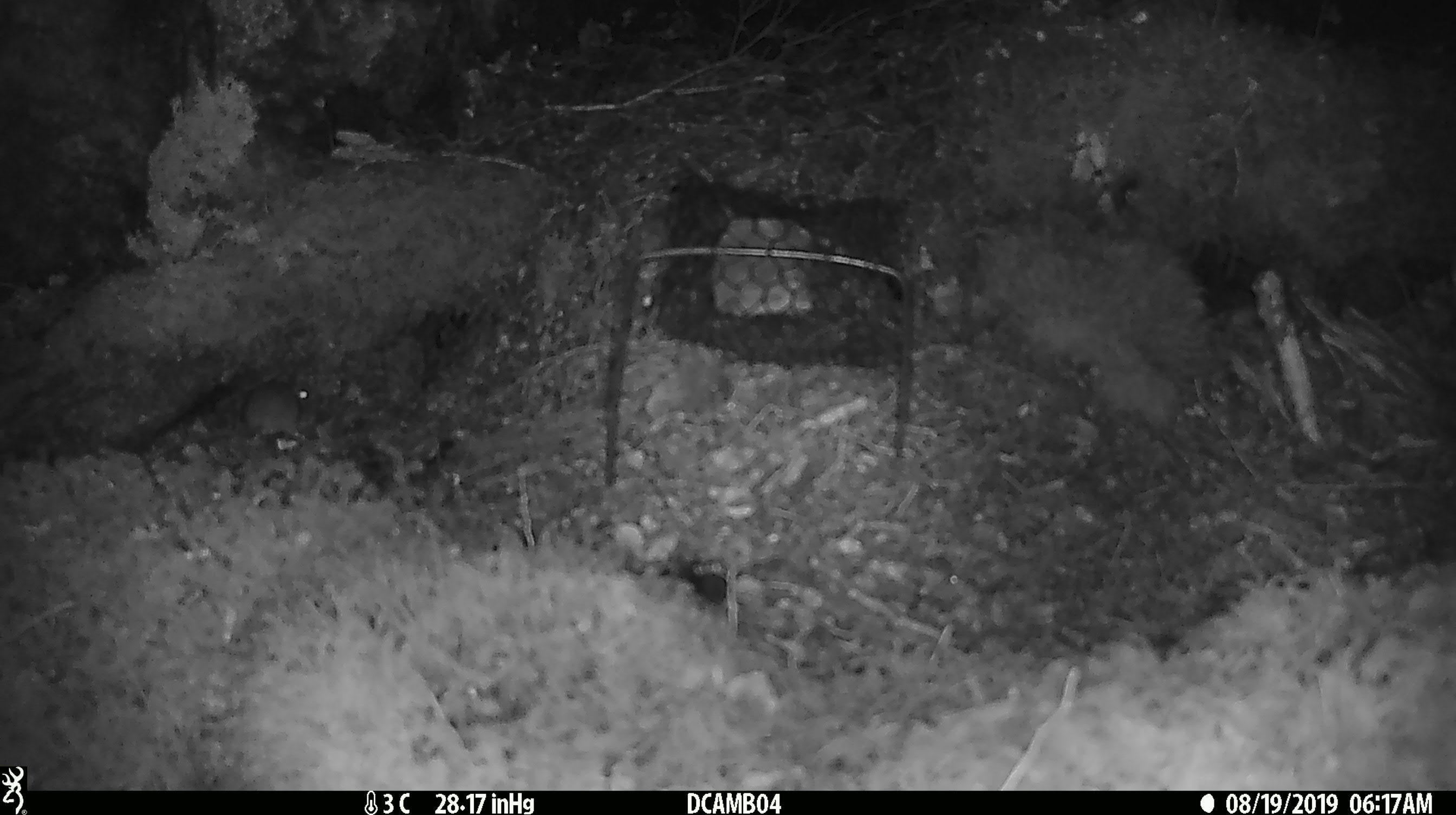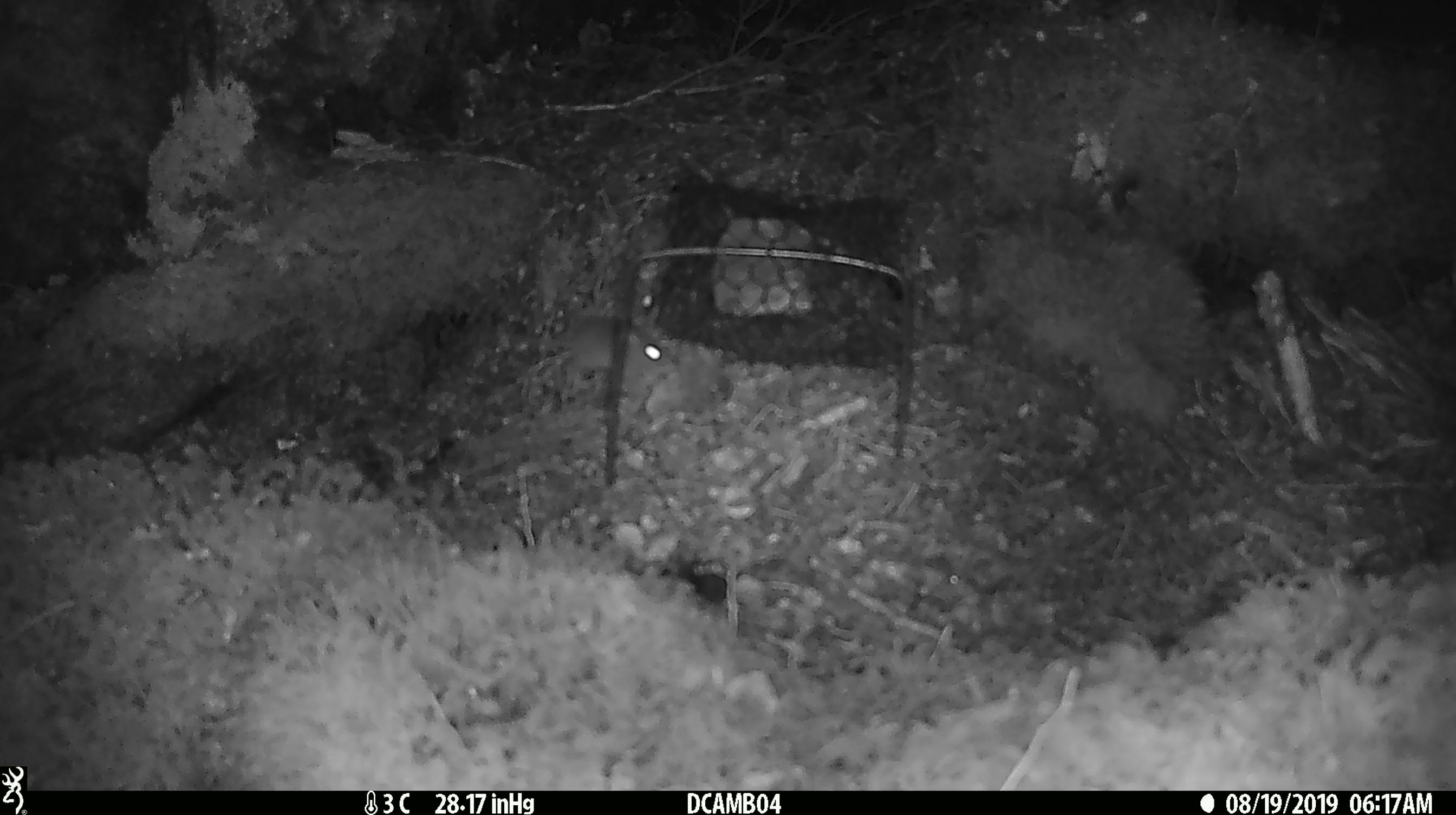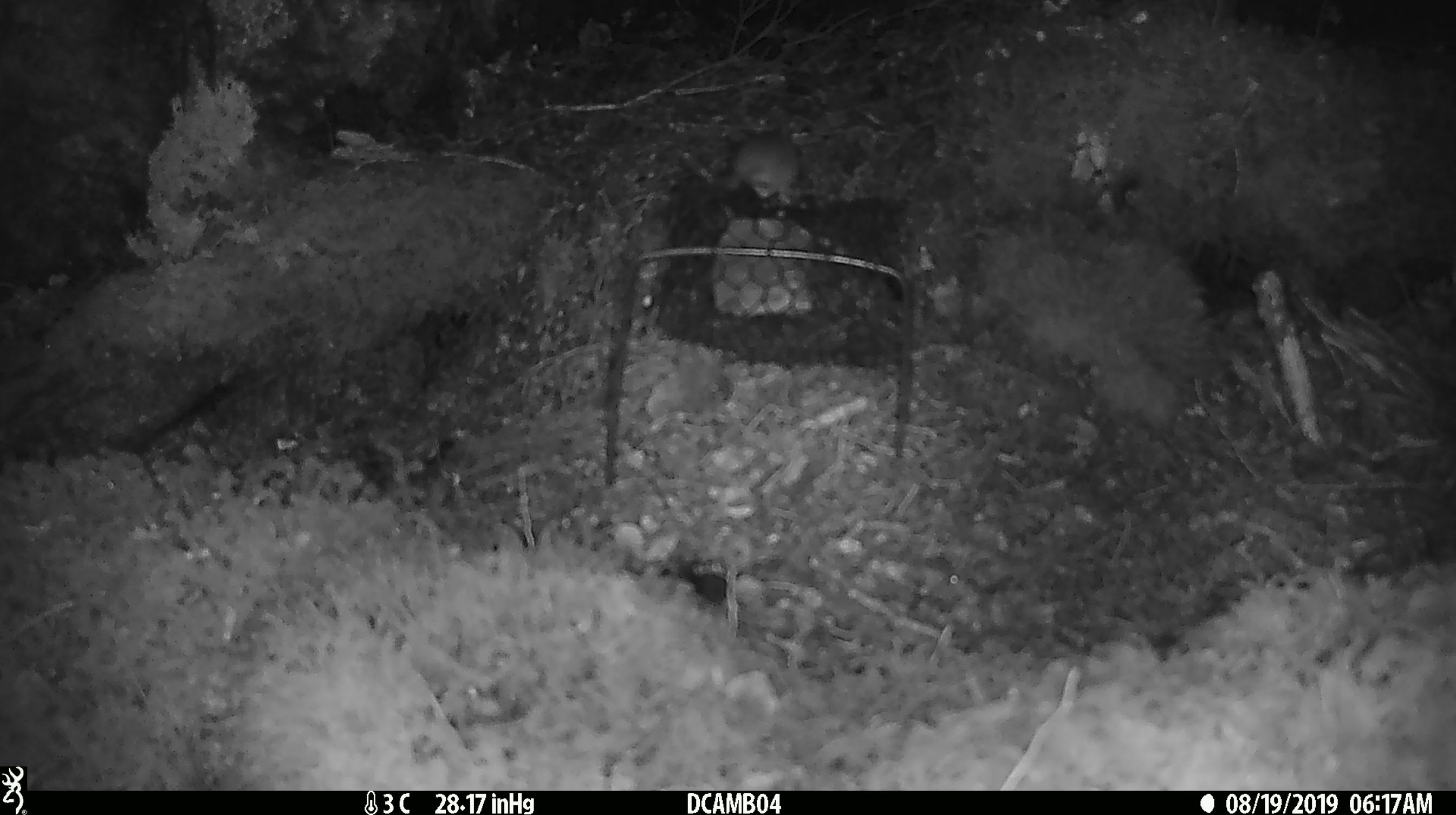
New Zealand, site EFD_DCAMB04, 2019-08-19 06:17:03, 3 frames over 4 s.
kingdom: Animalia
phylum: Chordata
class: Mammalia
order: Rodentia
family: Muridae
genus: Mus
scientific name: Mus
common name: mouse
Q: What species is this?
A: Mouse (Mus).